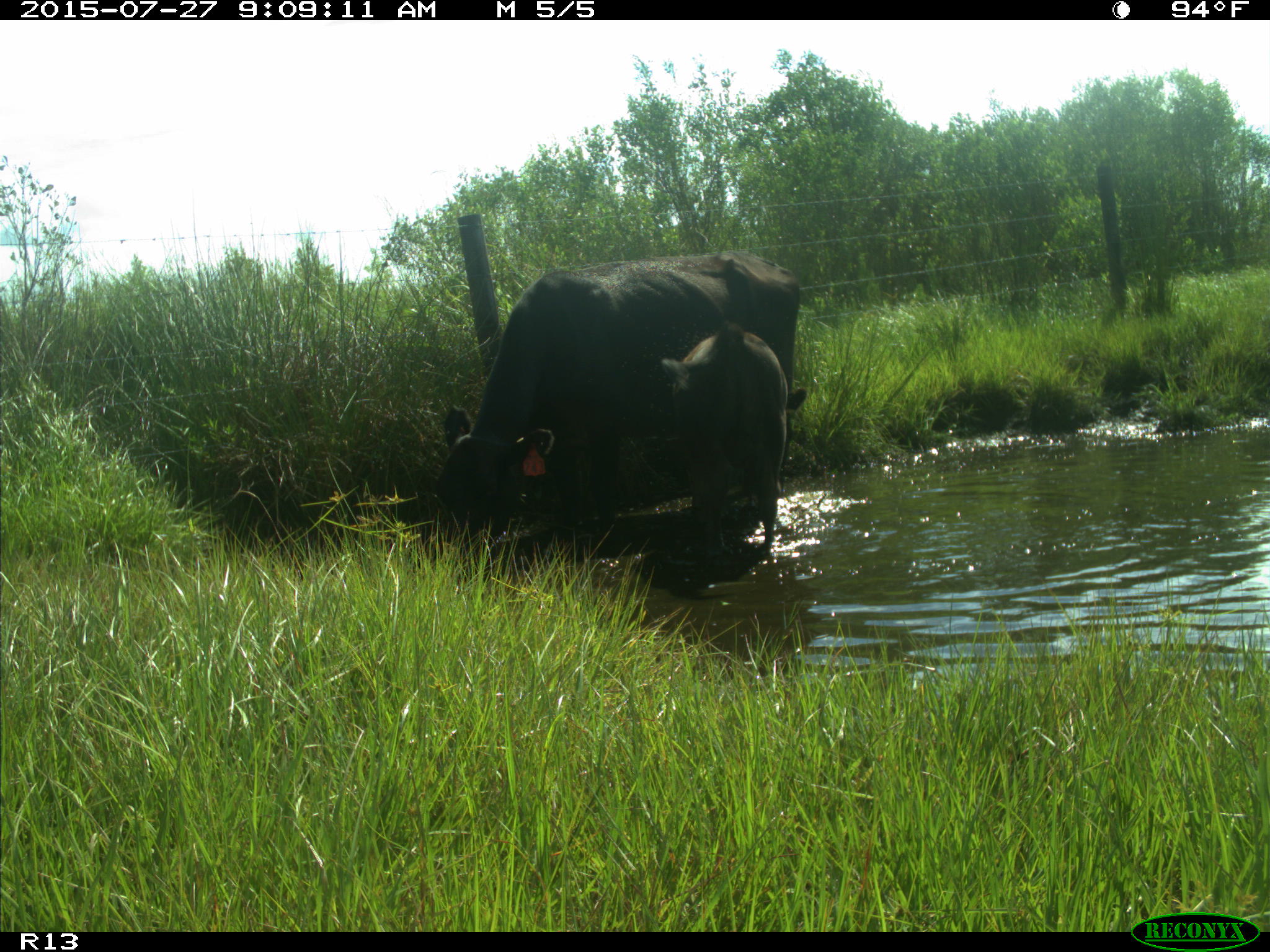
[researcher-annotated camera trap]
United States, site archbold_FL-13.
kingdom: Animalia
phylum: Chordata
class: Mammalia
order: Artiodactyla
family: Suidae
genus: Sus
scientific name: Sus scrofa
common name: wild boar